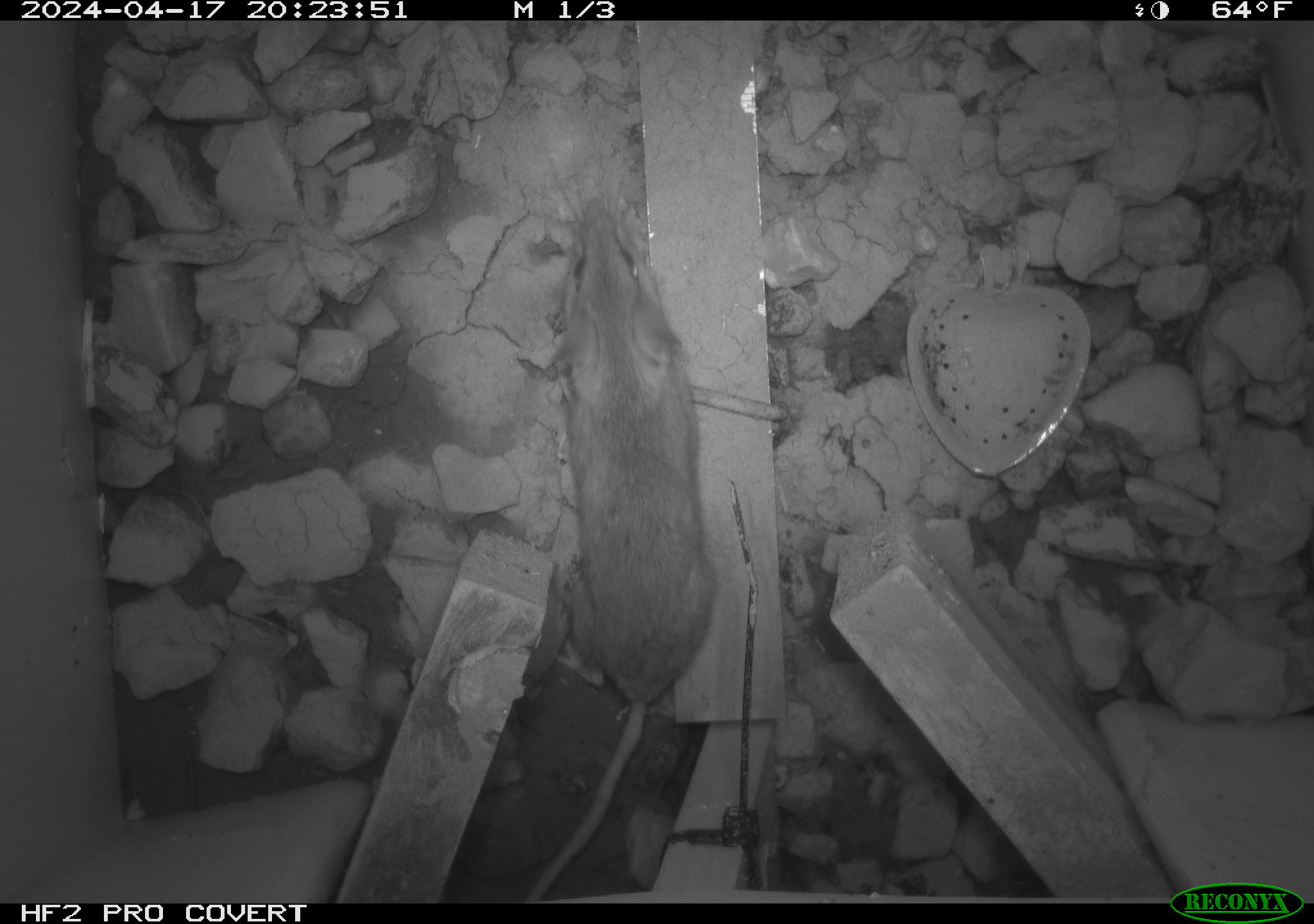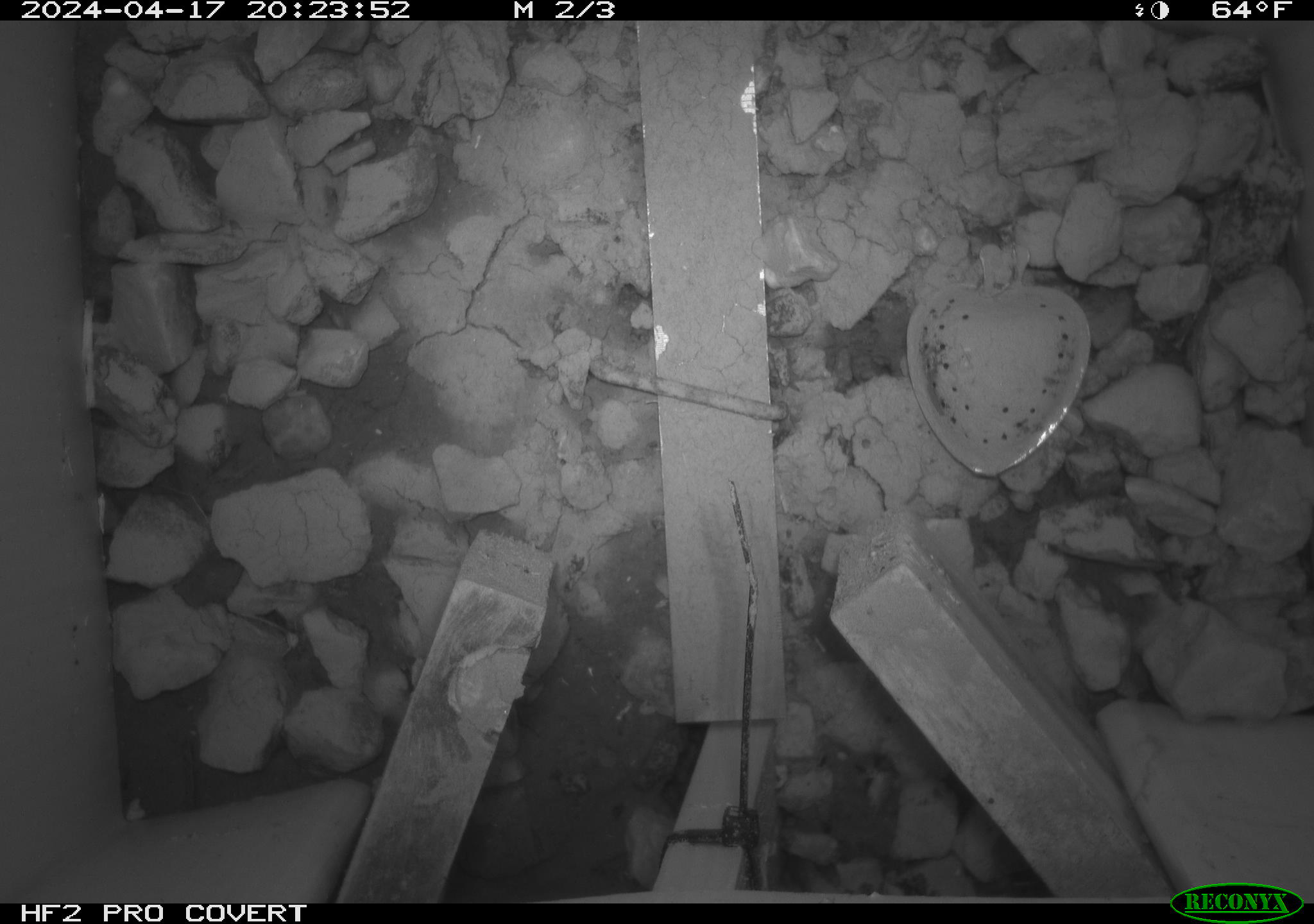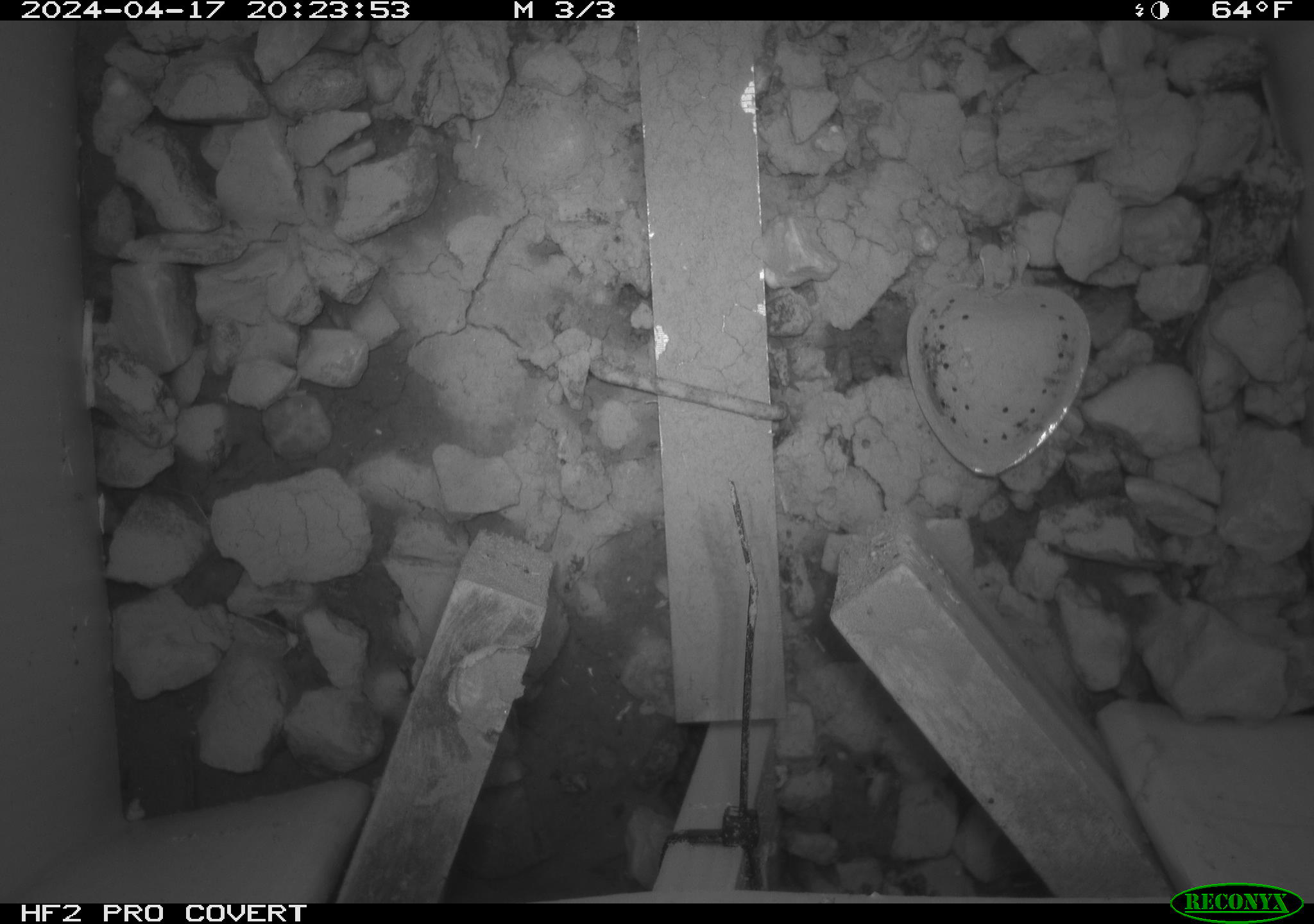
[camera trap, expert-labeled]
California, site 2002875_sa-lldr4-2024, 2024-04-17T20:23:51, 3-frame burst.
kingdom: Animalia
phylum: Chordata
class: Mammalia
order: Rodentia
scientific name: Rodentia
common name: rodent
Rodent (Rodentia).